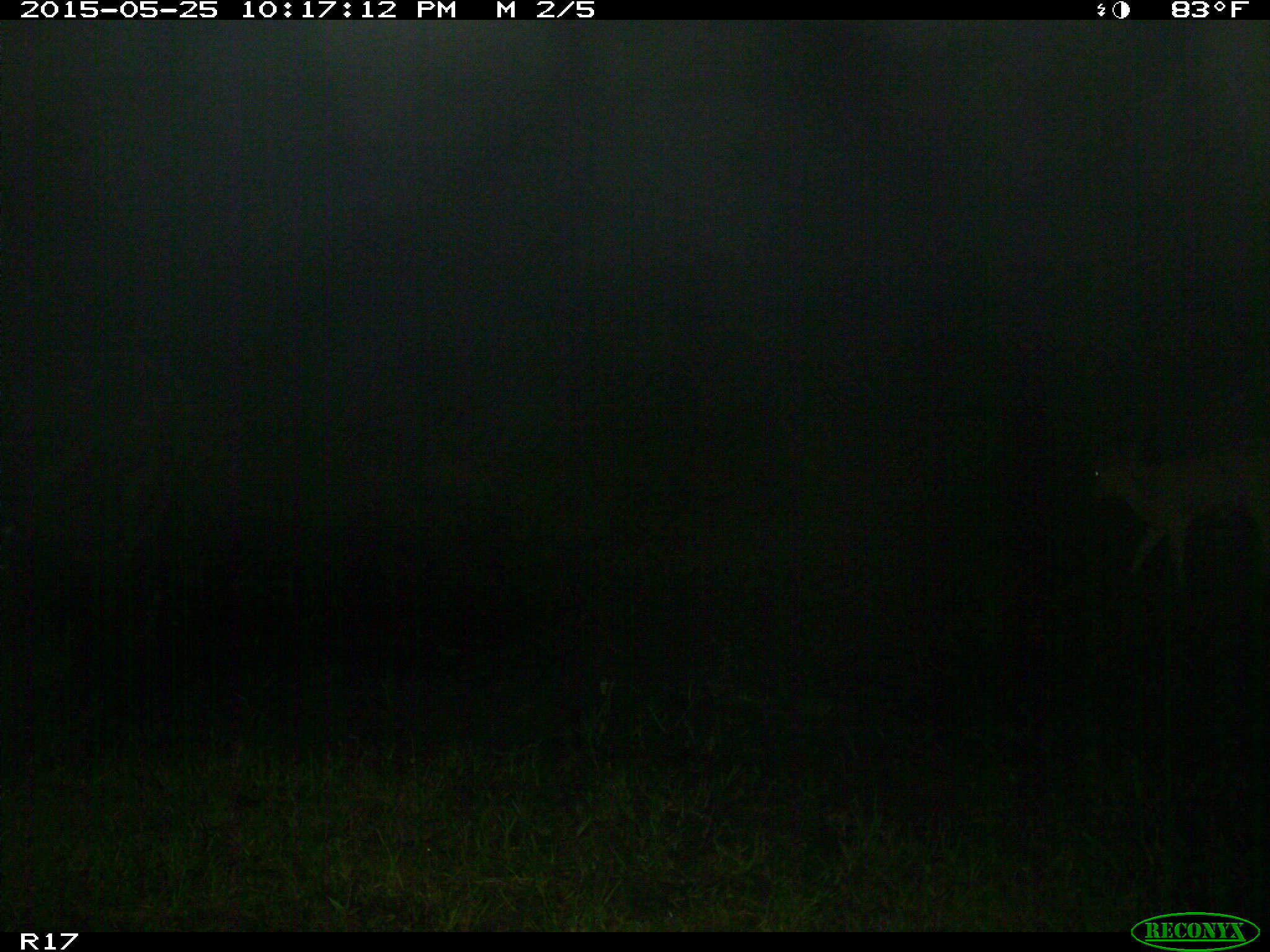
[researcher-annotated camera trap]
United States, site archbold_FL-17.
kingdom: Animalia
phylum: Chordata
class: Mammalia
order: Artiodactyla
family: Bovidae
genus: Bos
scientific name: Bos taurus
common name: domestic cow